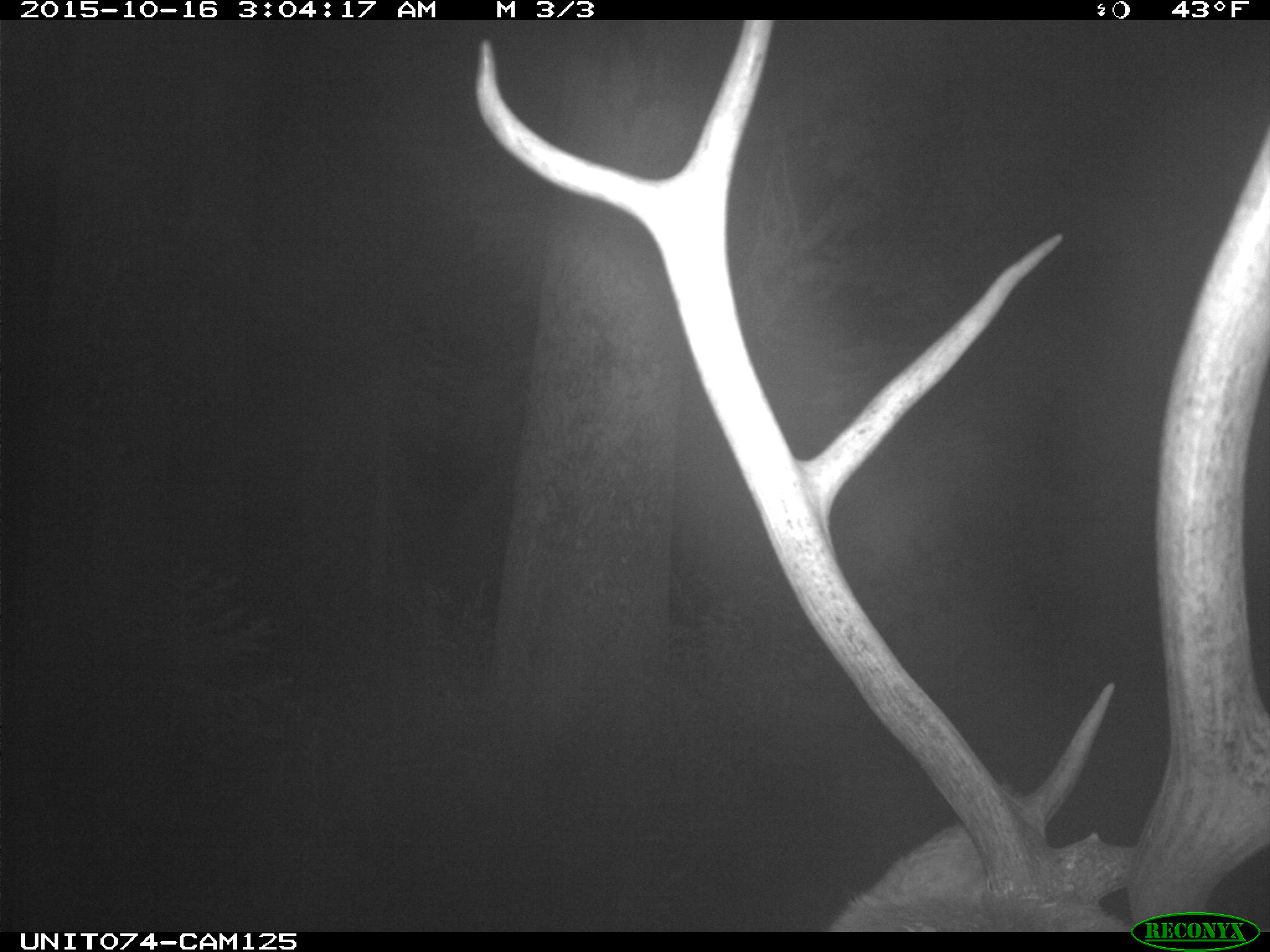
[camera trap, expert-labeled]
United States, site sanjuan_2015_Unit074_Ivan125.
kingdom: Animalia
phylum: Chordata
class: Mammalia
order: Artiodactyla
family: Cervidae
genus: Cervus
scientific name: Cervus elaphus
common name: red deer